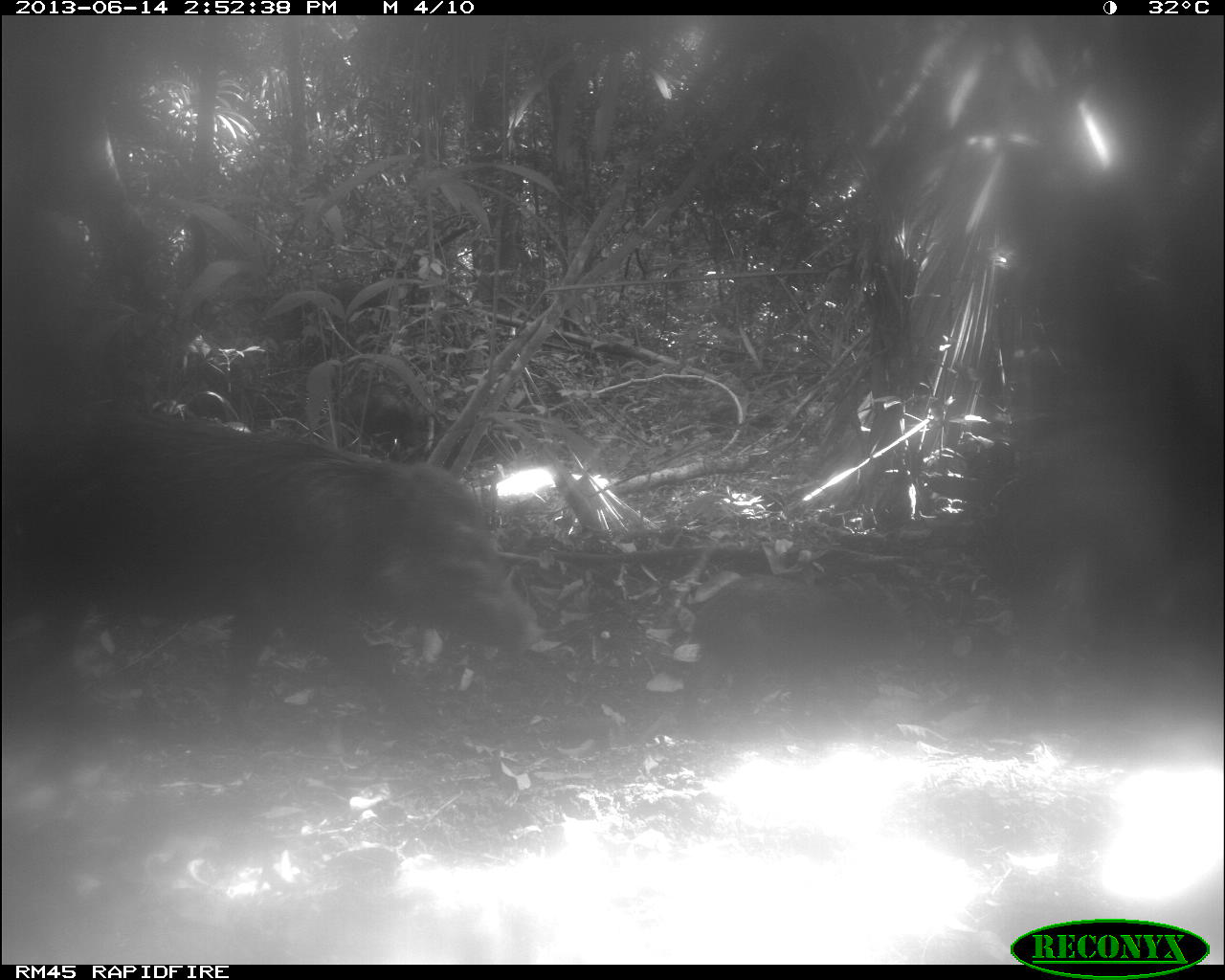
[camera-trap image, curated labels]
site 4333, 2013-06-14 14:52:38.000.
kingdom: Animalia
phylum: Chordata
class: Mammalia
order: Artiodactyla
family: Tayassuidae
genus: Tayassu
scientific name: Tayassu pecari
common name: white-lipped peccary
Tayassu pecari (white-lipped peccary), count 3.